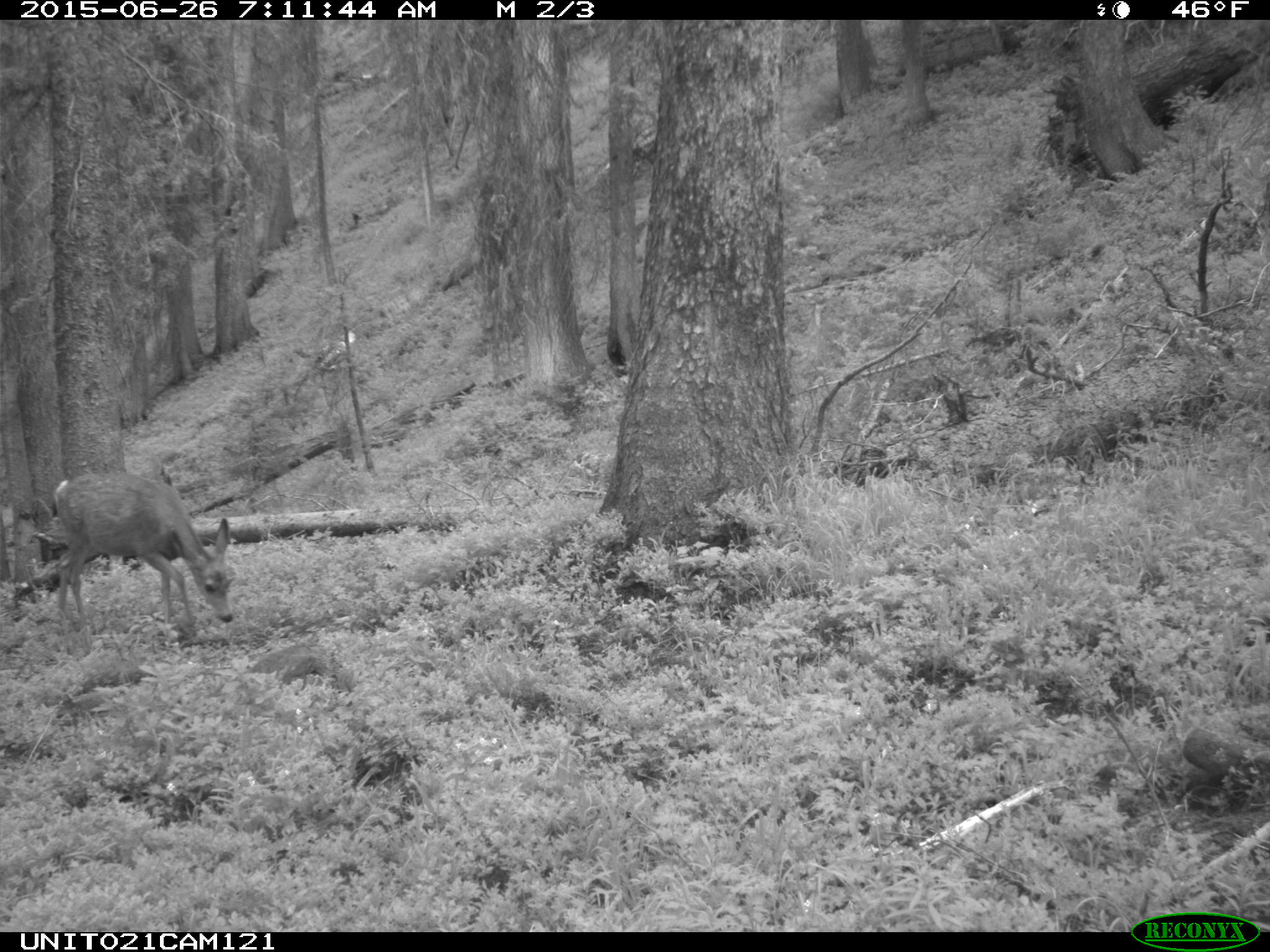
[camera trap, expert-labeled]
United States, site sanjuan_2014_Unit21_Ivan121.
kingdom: Animalia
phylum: Chordata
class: Mammalia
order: Artiodactyla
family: Cervidae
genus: Odocoileus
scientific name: Odocoileus hemionus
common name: mule deer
Odocoileus hemionus (mule deer).